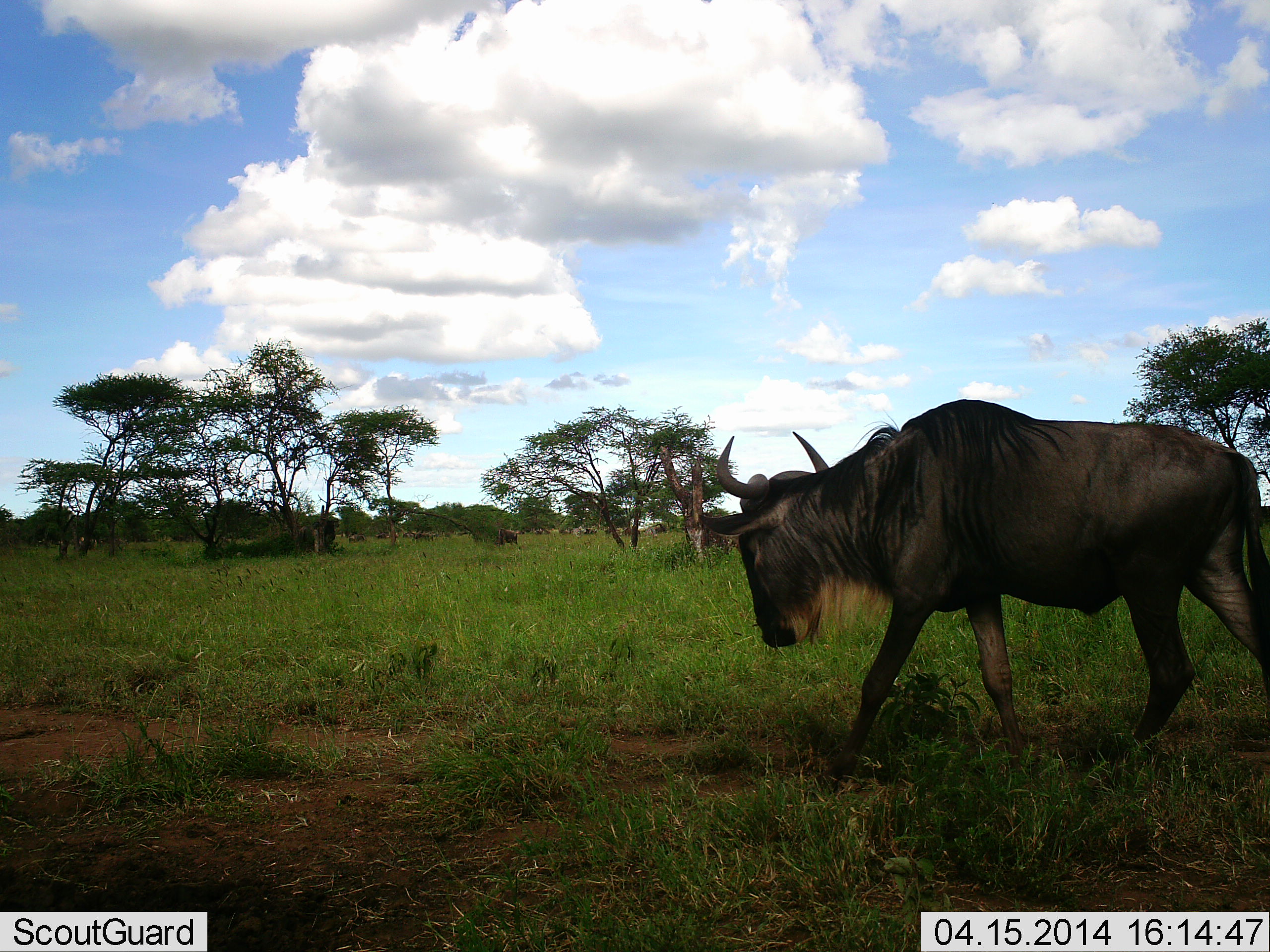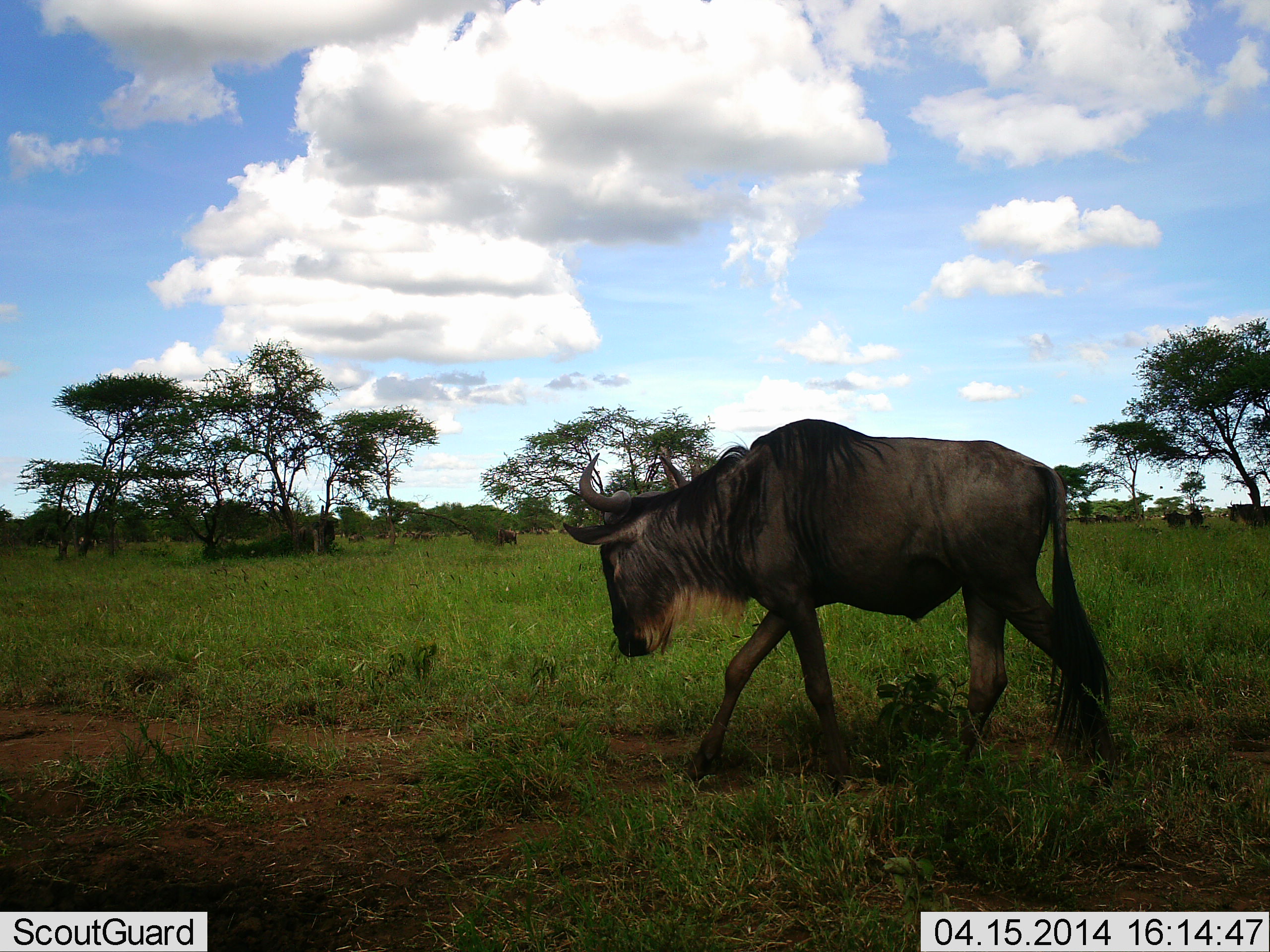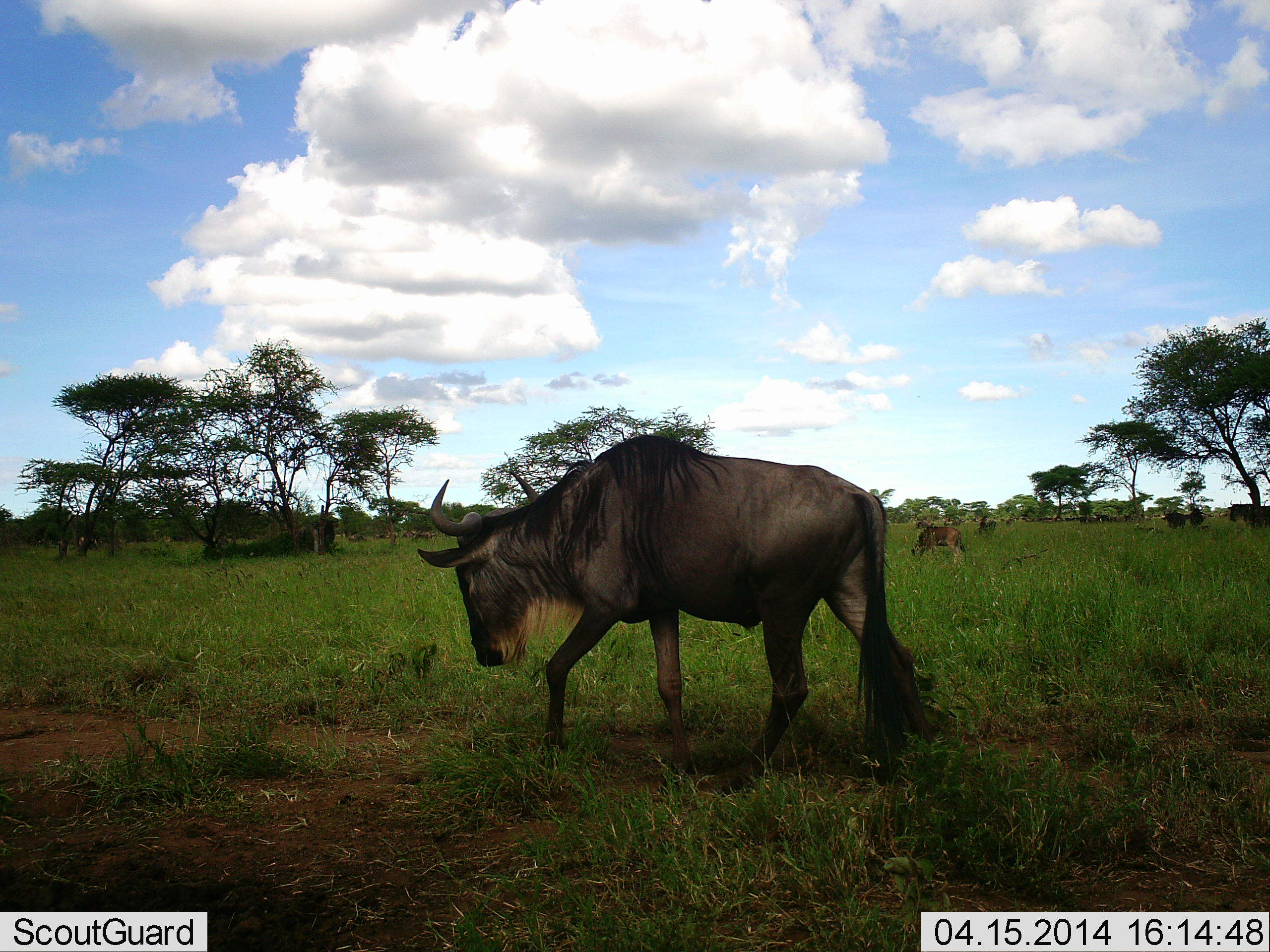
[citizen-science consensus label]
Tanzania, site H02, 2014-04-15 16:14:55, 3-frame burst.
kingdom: Animalia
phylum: Chordata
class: Mammalia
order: Artiodactyla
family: Bovidae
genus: Connochaetes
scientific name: Connochaetes taurinus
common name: blue wildebeest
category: wildebeest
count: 1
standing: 10%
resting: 0%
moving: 90%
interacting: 0%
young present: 0%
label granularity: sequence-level